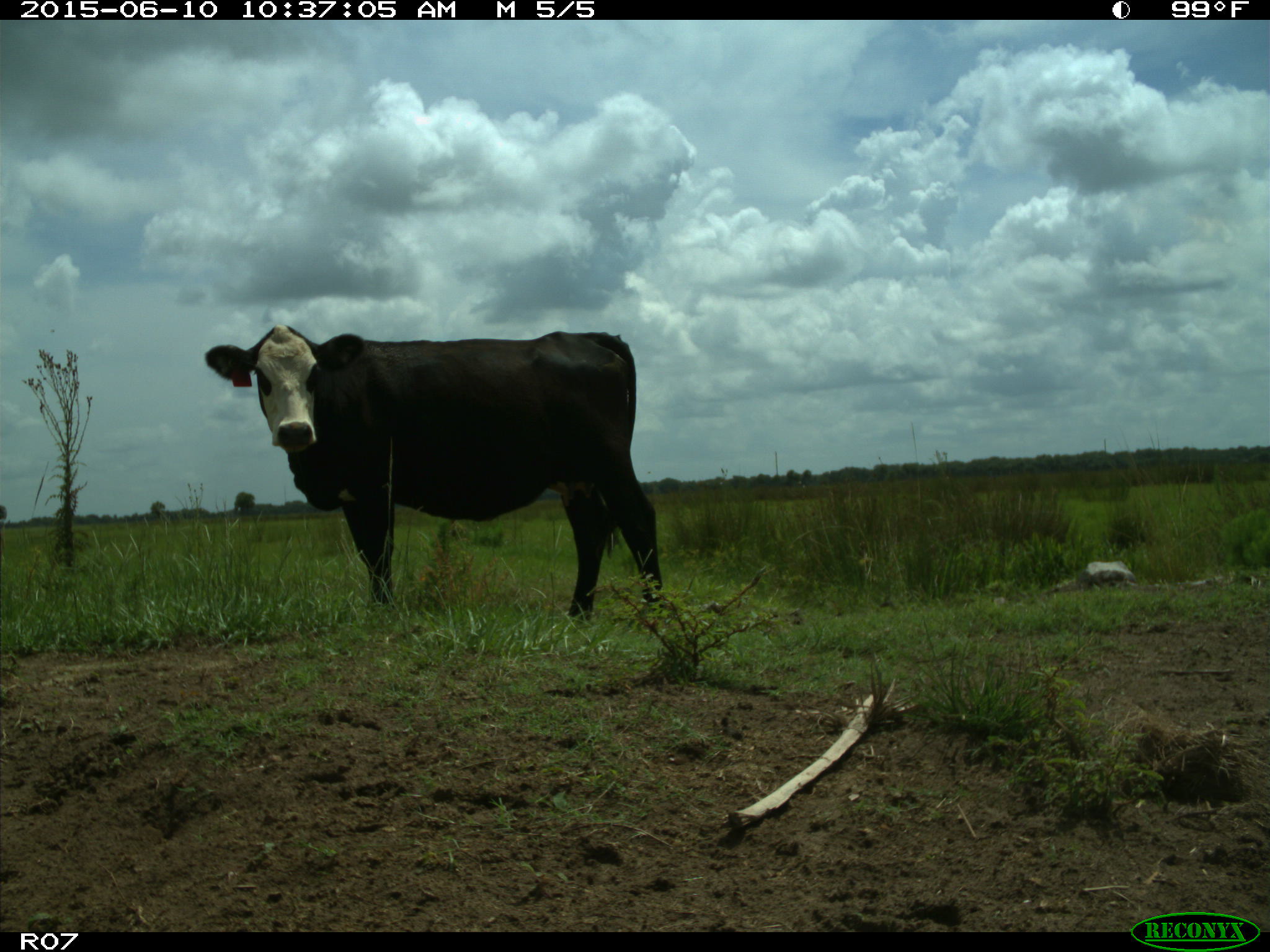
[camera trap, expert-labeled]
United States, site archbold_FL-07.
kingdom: Animalia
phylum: Chordata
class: Mammalia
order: Artiodactyla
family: Bovidae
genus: Bos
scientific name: Bos taurus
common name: domestic cow